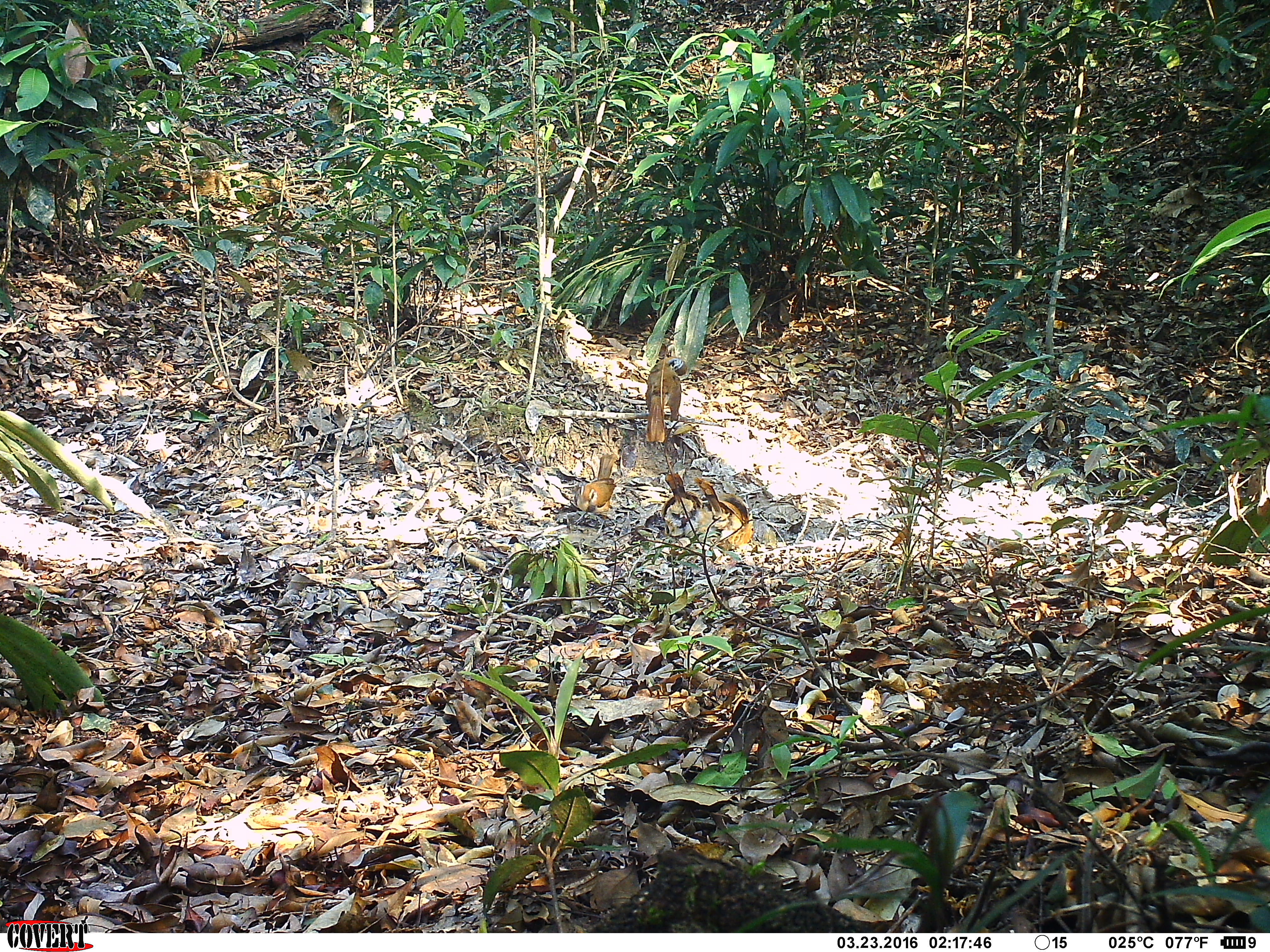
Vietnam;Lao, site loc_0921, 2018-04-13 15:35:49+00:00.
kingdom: Animalia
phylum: Chordata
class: Aves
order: Passeriformes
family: Leiothrichidae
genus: Pterorhinus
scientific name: Pterorhinus pectoralis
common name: necklaced laughingthrush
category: necklaced laughingthrush sp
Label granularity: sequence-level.